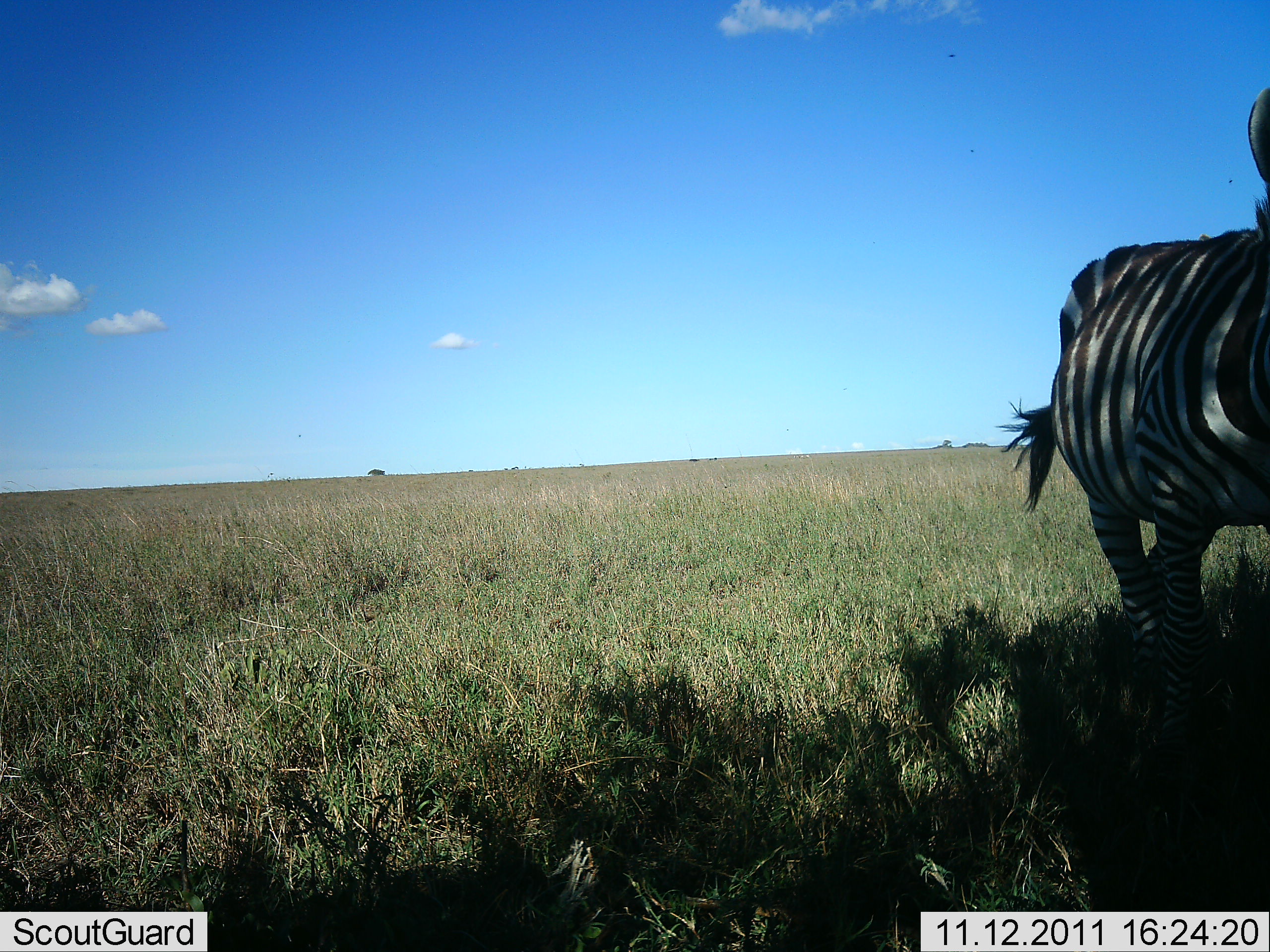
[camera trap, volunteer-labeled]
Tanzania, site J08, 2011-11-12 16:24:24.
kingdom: Animalia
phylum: Chordata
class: Mammalia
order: Perissodactyla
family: Equidae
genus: Equus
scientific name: Equus quagga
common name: plains zebra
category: zebra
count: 1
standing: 75%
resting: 0%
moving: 25%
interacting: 0%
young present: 0%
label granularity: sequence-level